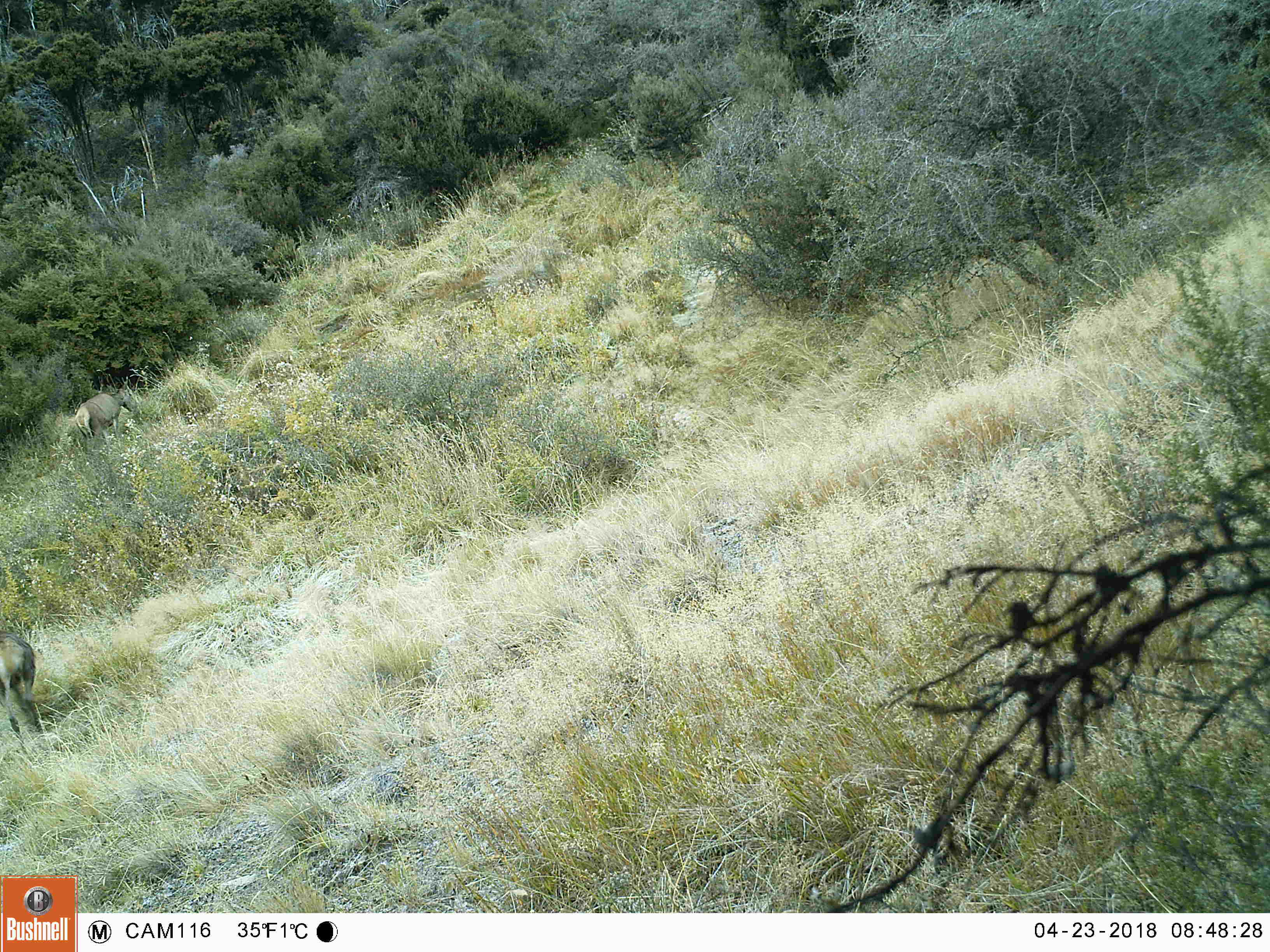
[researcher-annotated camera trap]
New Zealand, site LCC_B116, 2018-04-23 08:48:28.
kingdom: Animalia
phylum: Chordata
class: Mammalia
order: Artiodactyla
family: Cervidae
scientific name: Cervidae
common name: deer